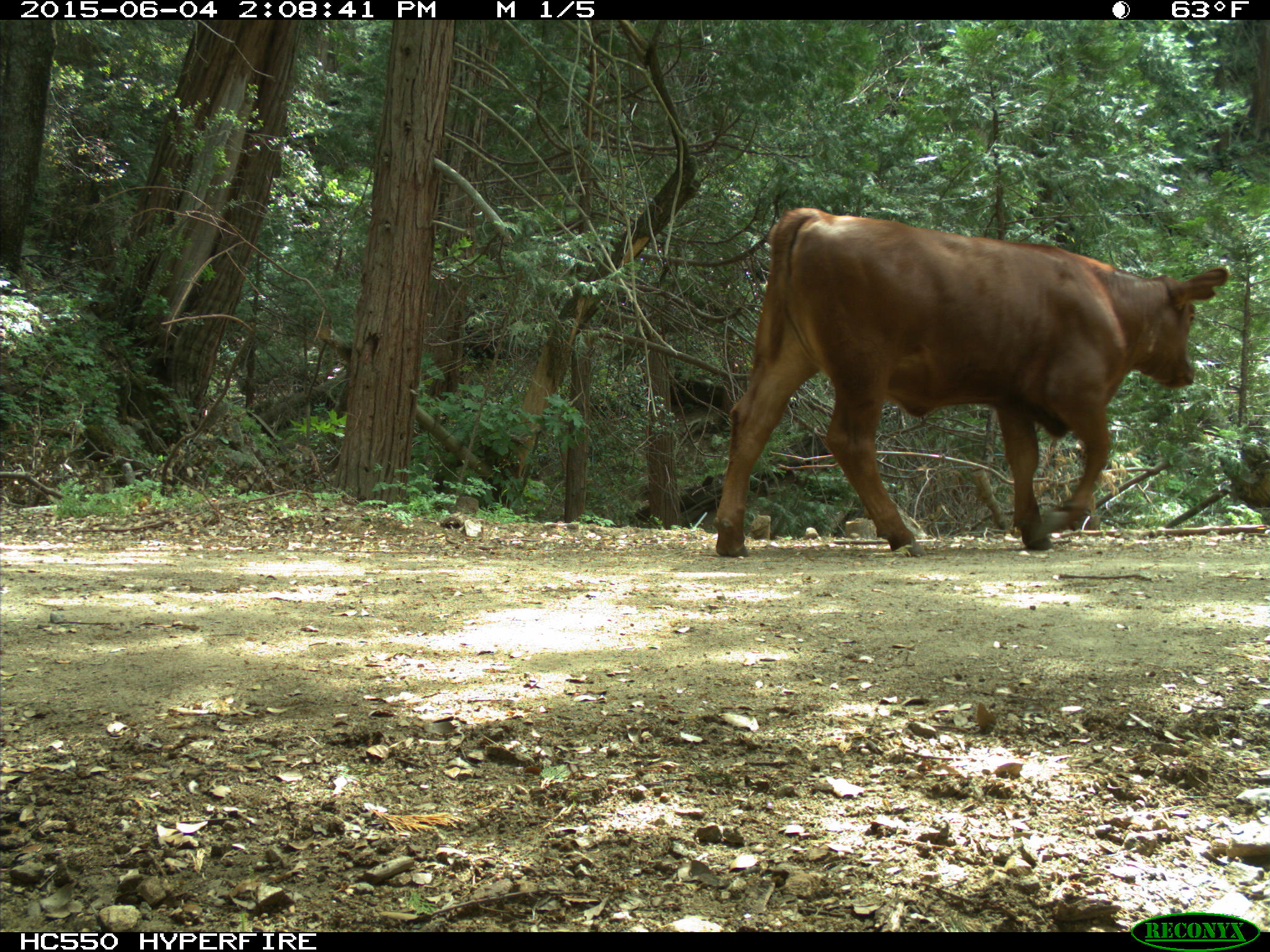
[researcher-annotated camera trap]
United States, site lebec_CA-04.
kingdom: Animalia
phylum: Chordata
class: Mammalia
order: Artiodactyla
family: Bovidae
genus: Bos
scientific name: Bos taurus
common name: domestic cow